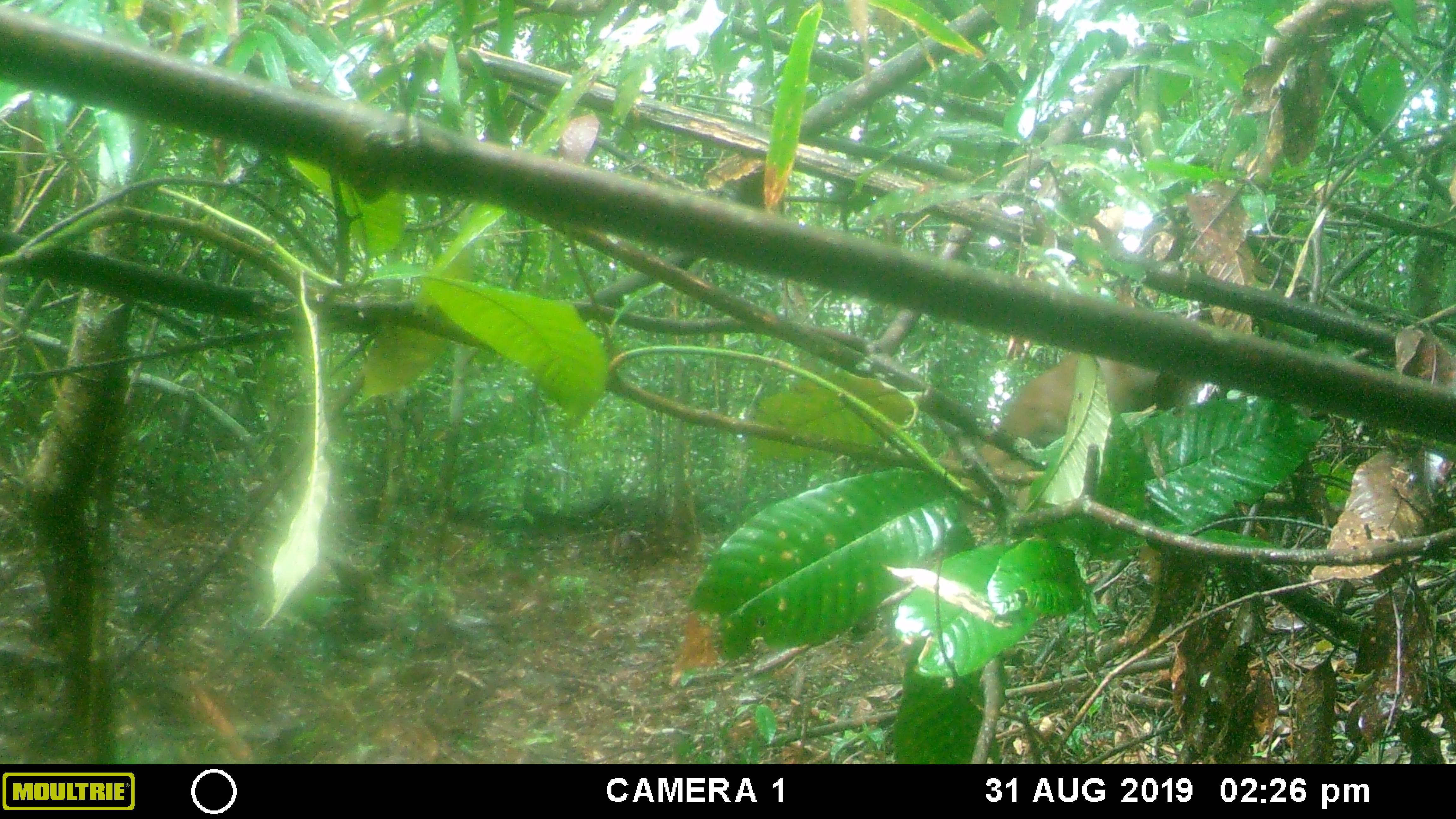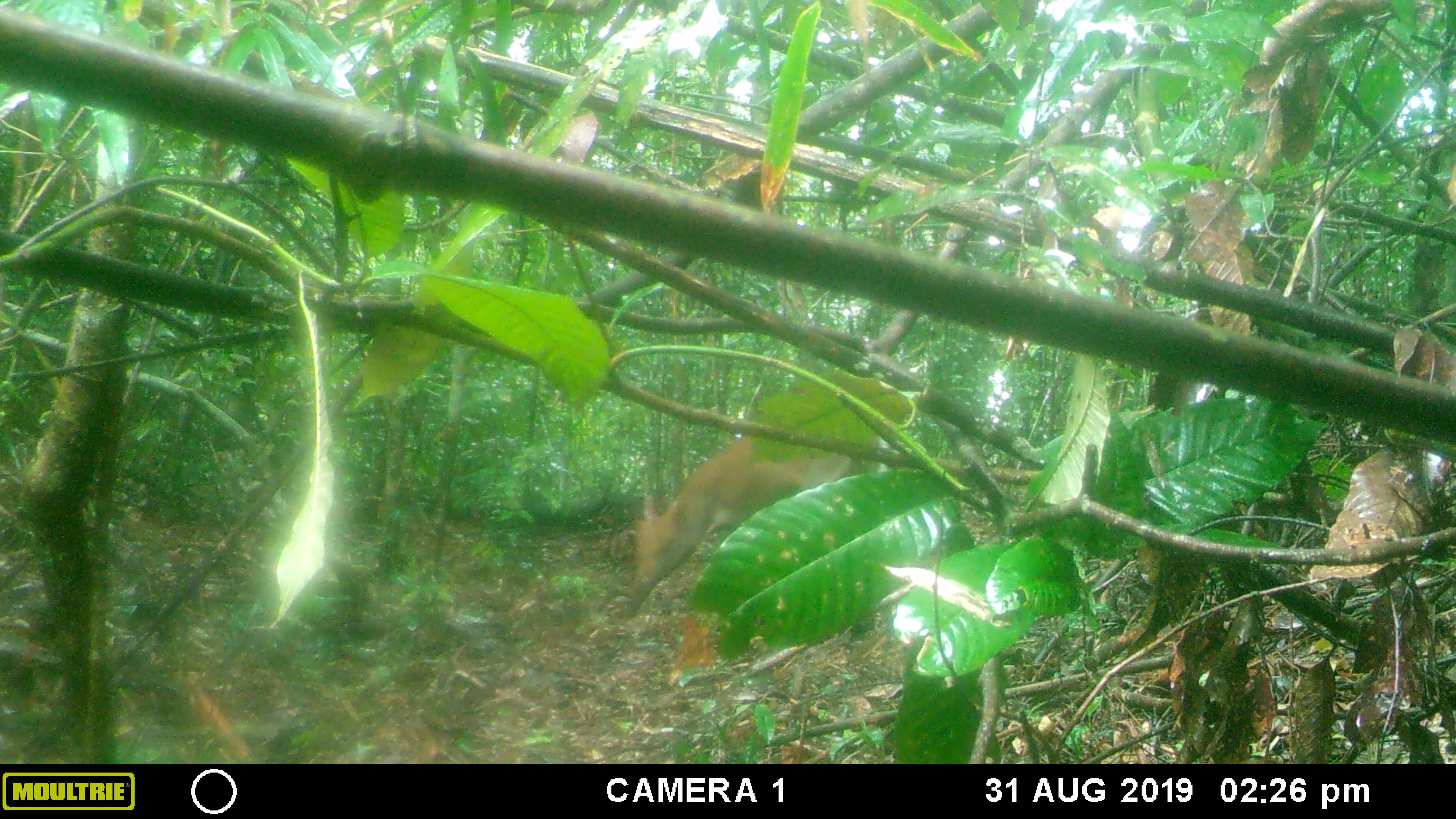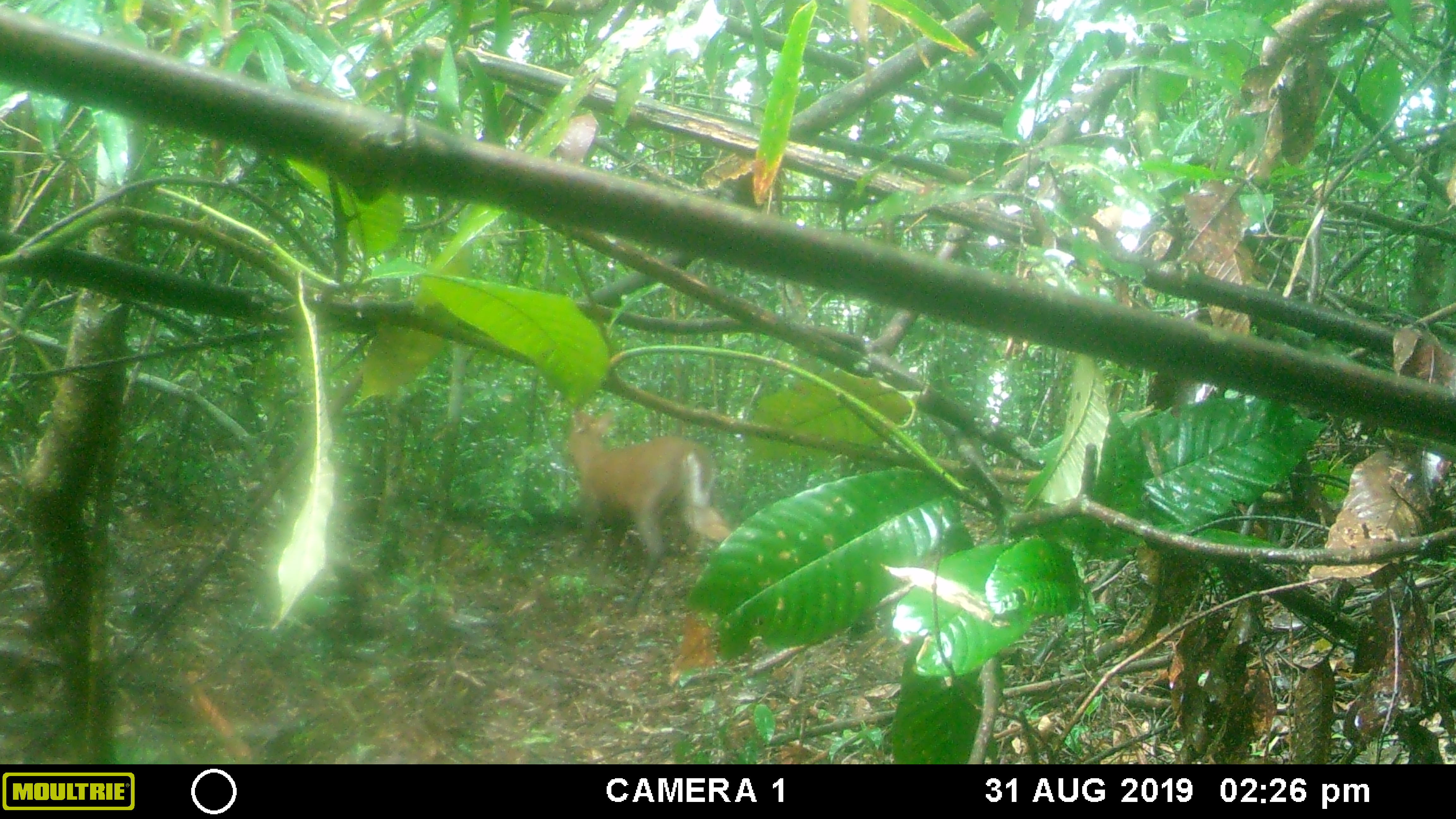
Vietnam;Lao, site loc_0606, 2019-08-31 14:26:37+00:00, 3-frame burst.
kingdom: Animalia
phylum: Chordata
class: Mammalia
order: Artiodactyla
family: Cervidae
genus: Muntiacus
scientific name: Muntiacus rooseveltorum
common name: roosevelt's muntjac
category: roosevelts muntjac group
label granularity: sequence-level